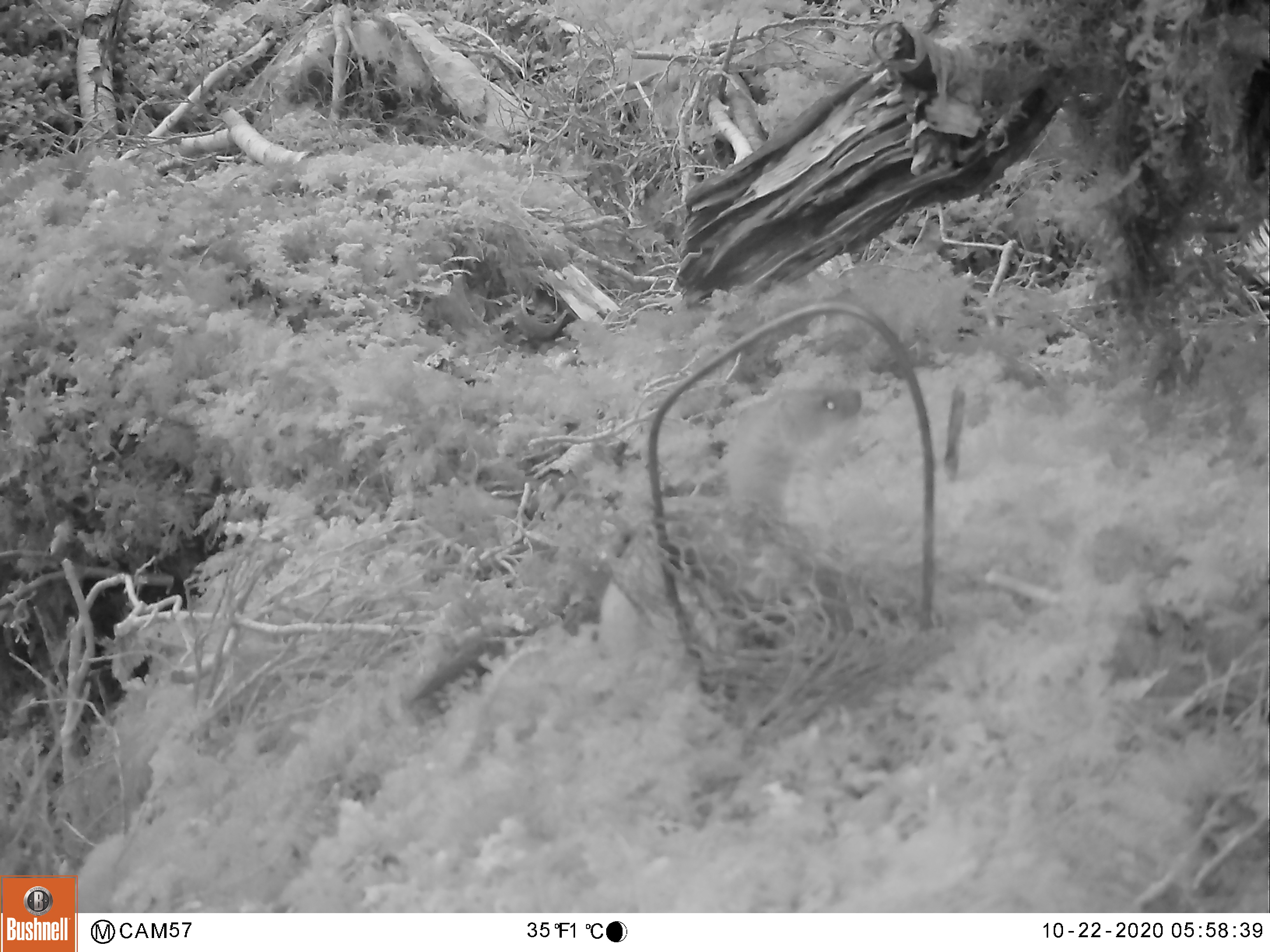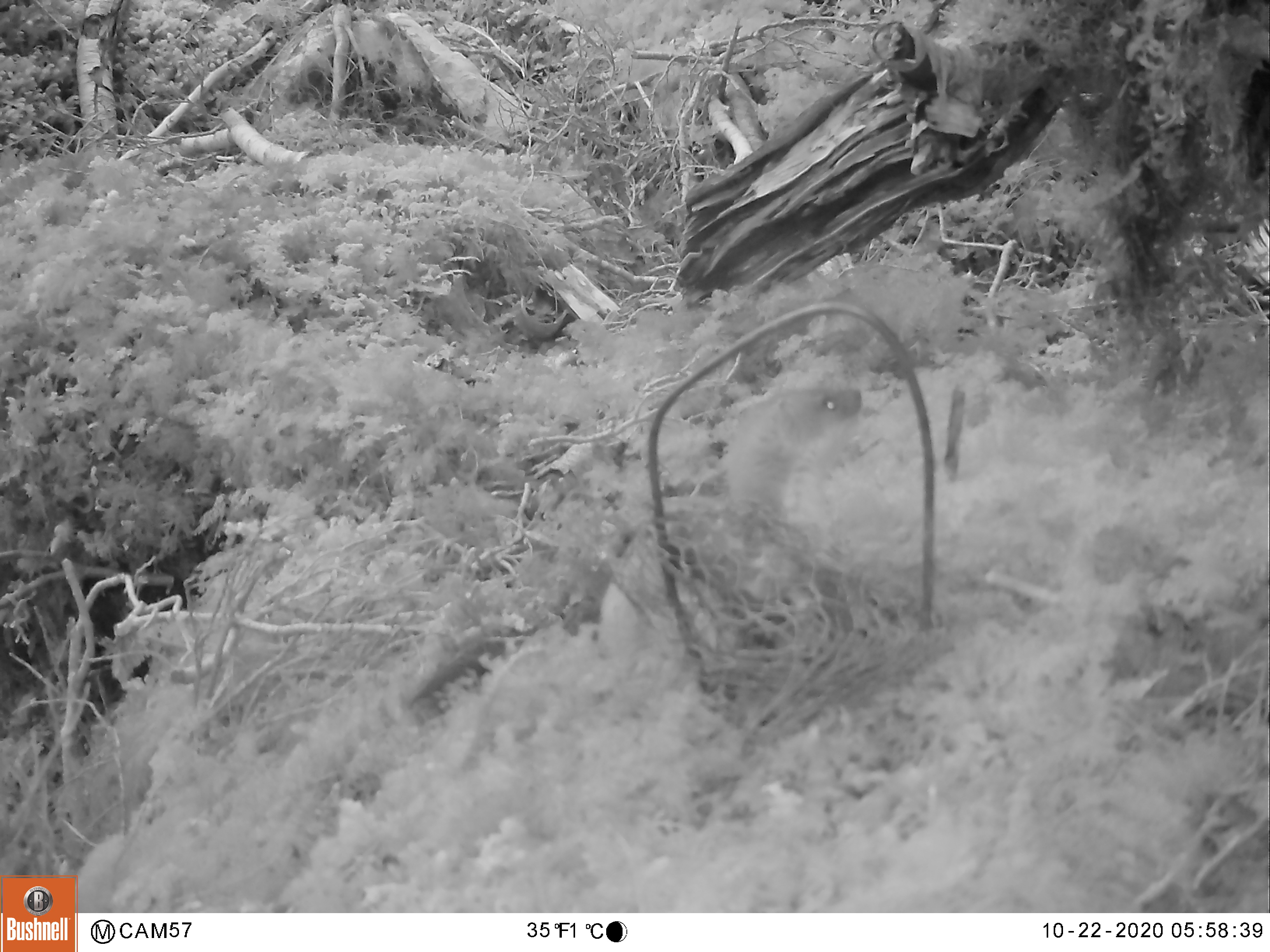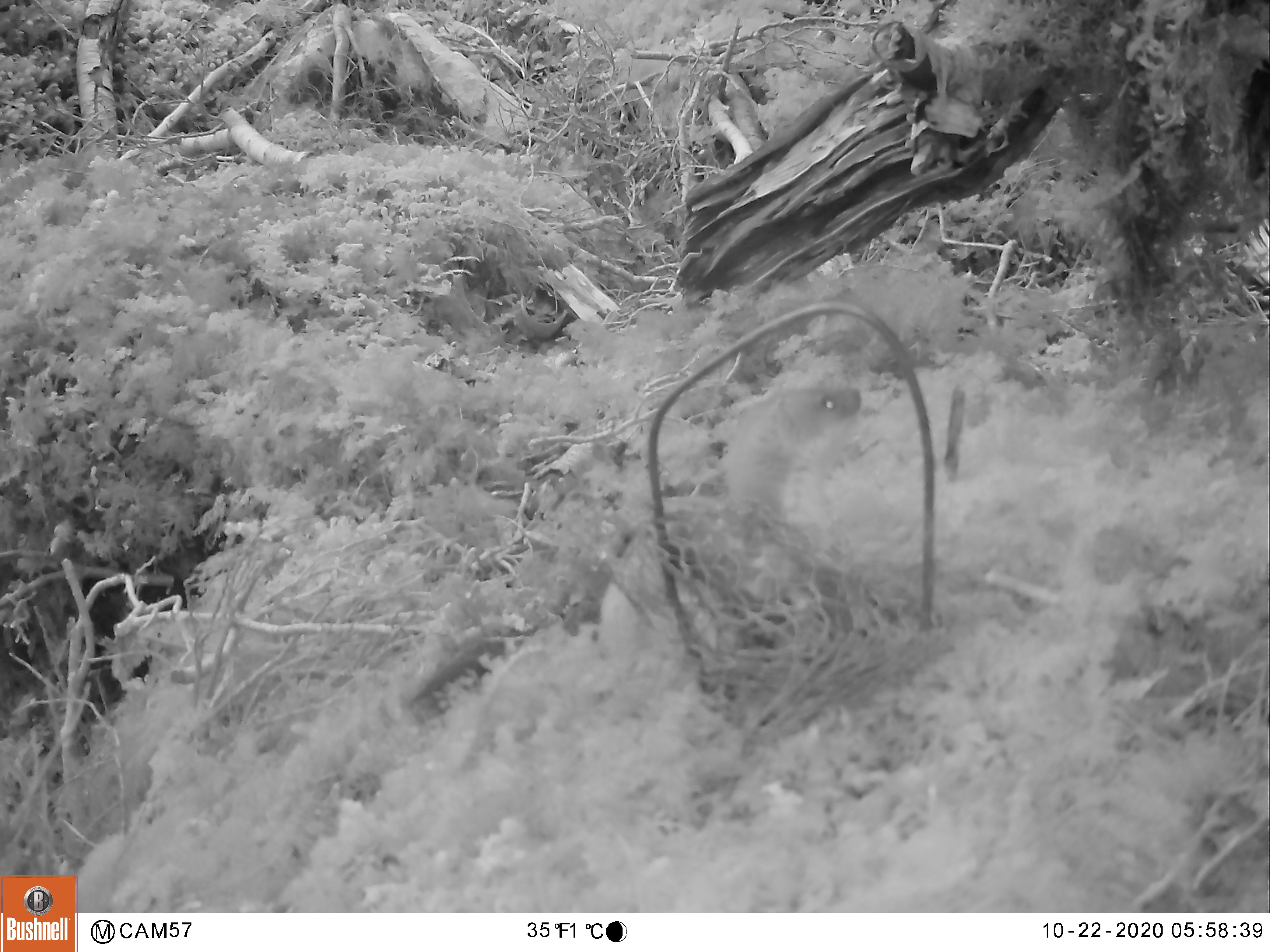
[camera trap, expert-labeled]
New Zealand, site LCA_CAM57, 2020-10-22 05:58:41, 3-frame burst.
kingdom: Animalia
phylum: Chordata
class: Mammalia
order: Carnivora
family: Mustelidae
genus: Mustela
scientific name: Mustela erminea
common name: stoat